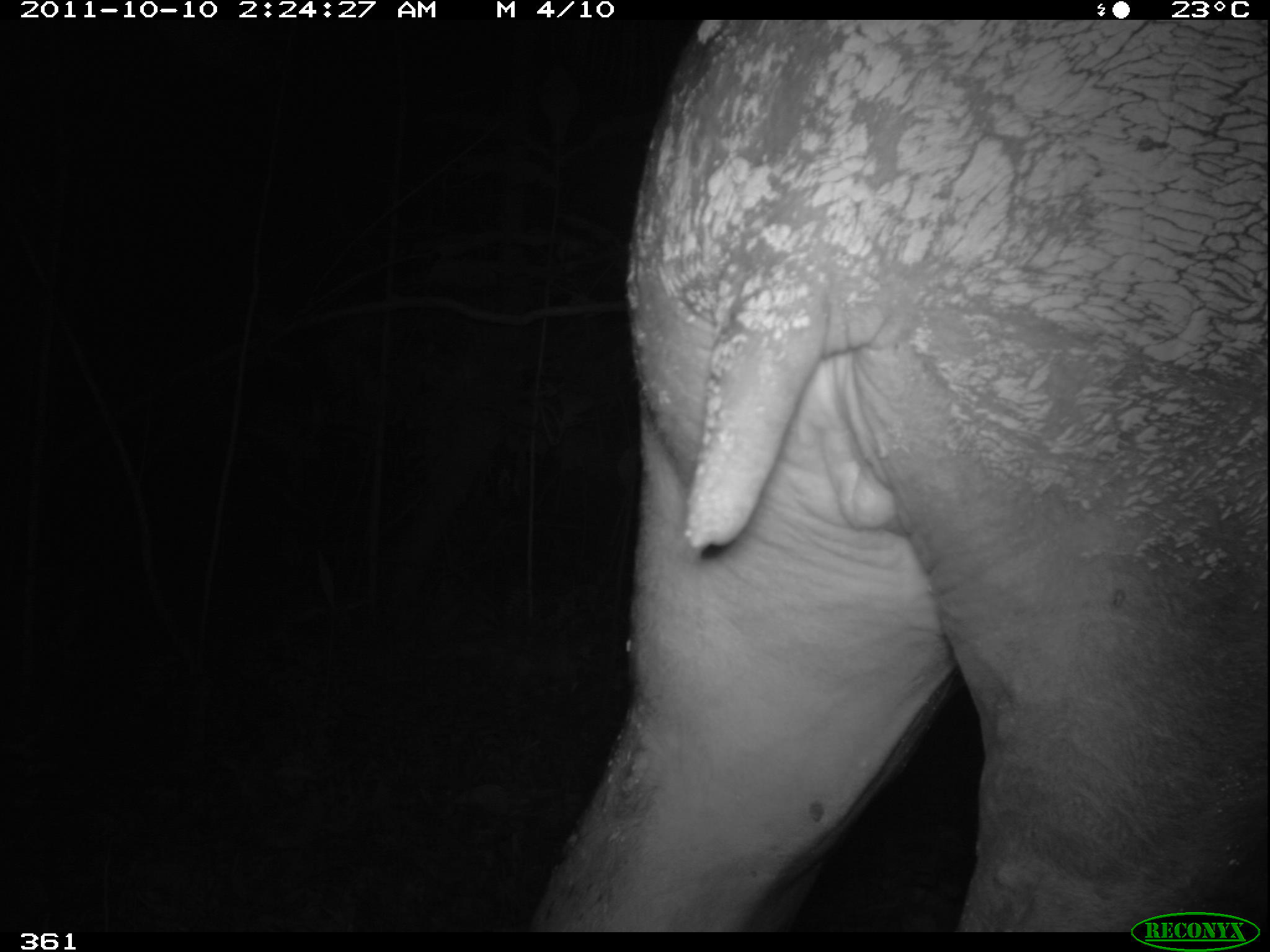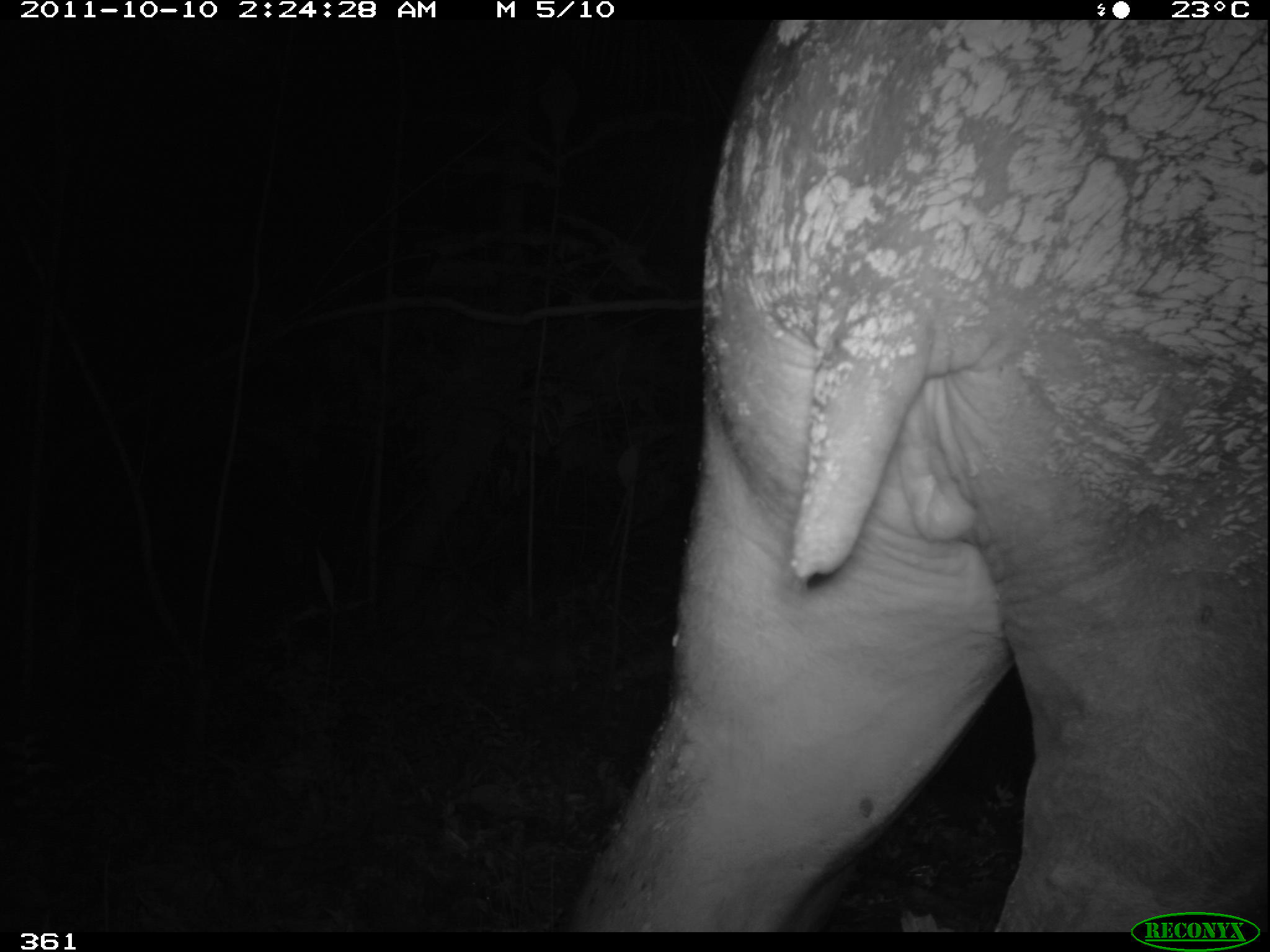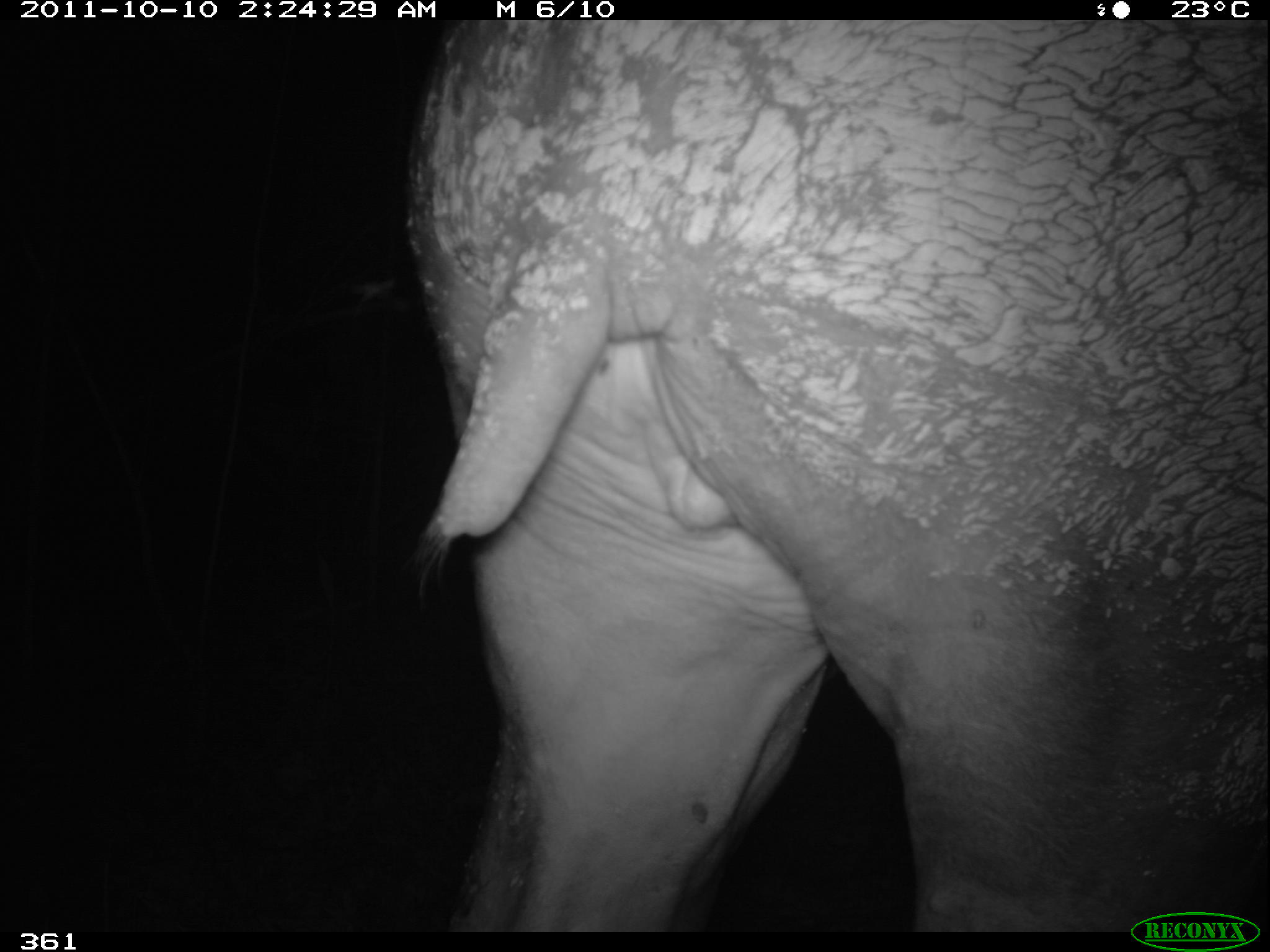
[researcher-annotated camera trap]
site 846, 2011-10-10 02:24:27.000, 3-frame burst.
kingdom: Animalia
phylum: Chordata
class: Mammalia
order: Perissodactyla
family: Tapiridae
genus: Tapirus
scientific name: Tapirus terrestris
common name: south american tapir